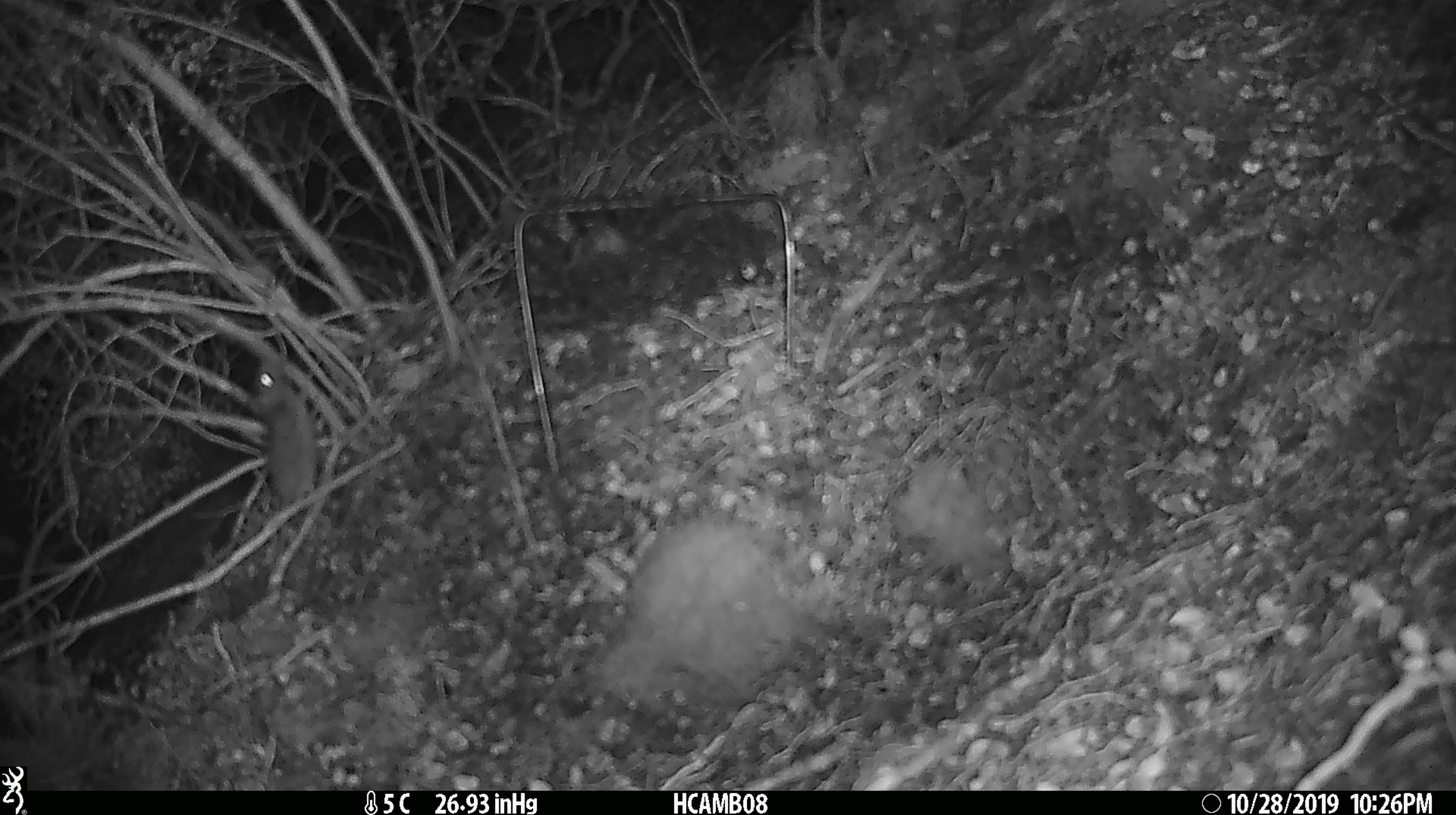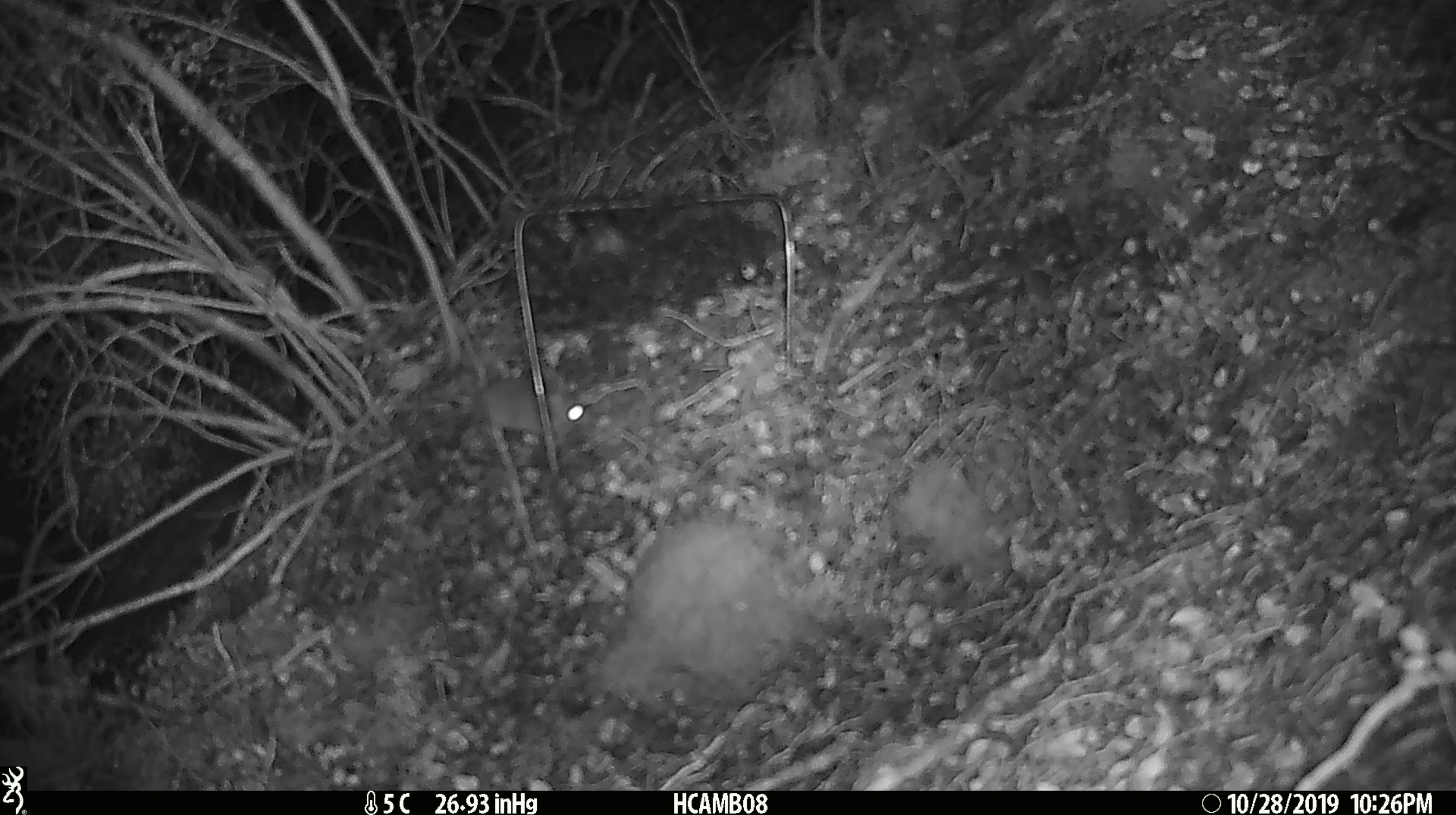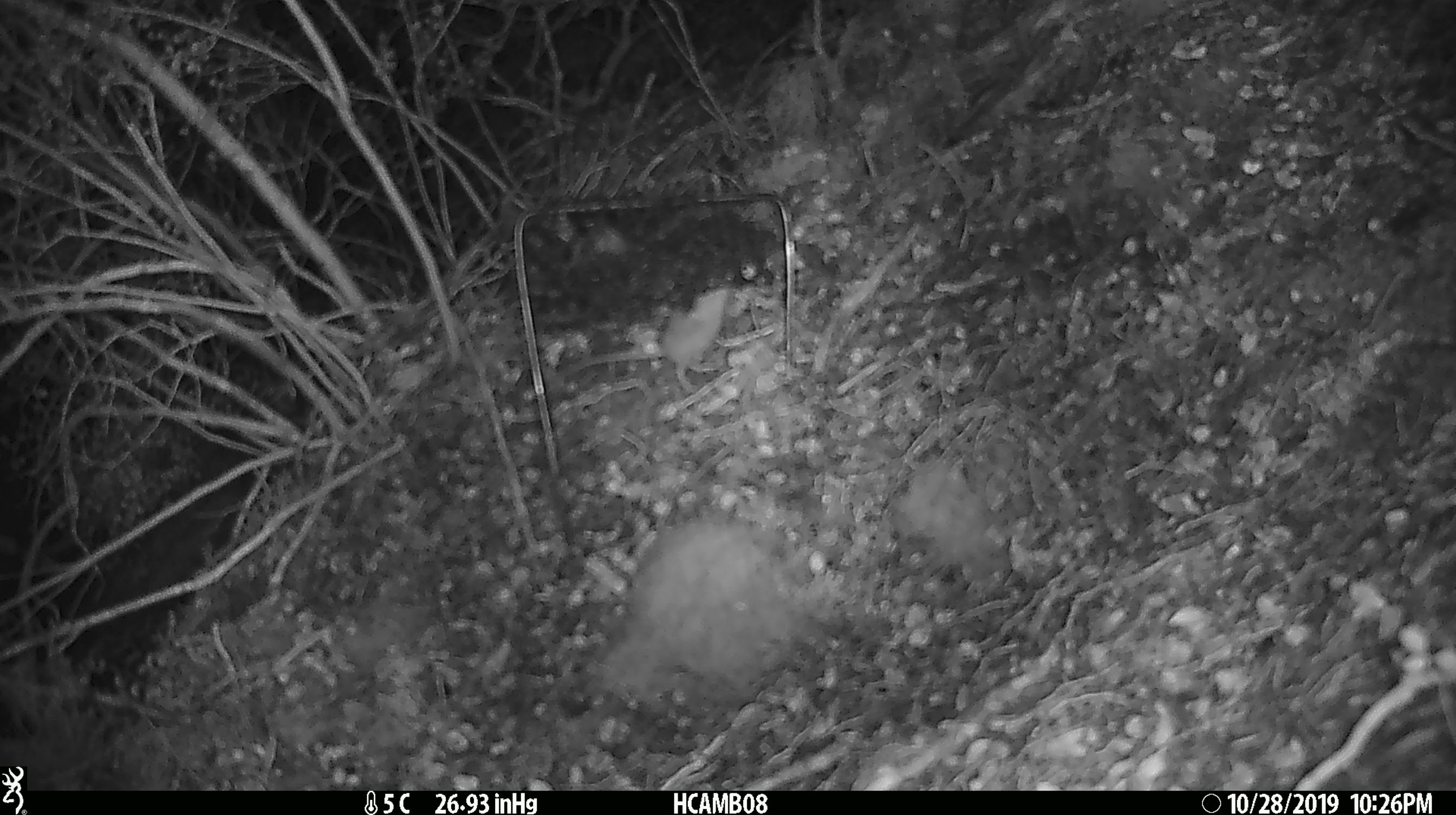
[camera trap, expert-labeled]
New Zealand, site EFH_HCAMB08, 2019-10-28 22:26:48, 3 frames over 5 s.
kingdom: Animalia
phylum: Chordata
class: Mammalia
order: Rodentia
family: Muridae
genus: Mus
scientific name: Mus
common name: mouse